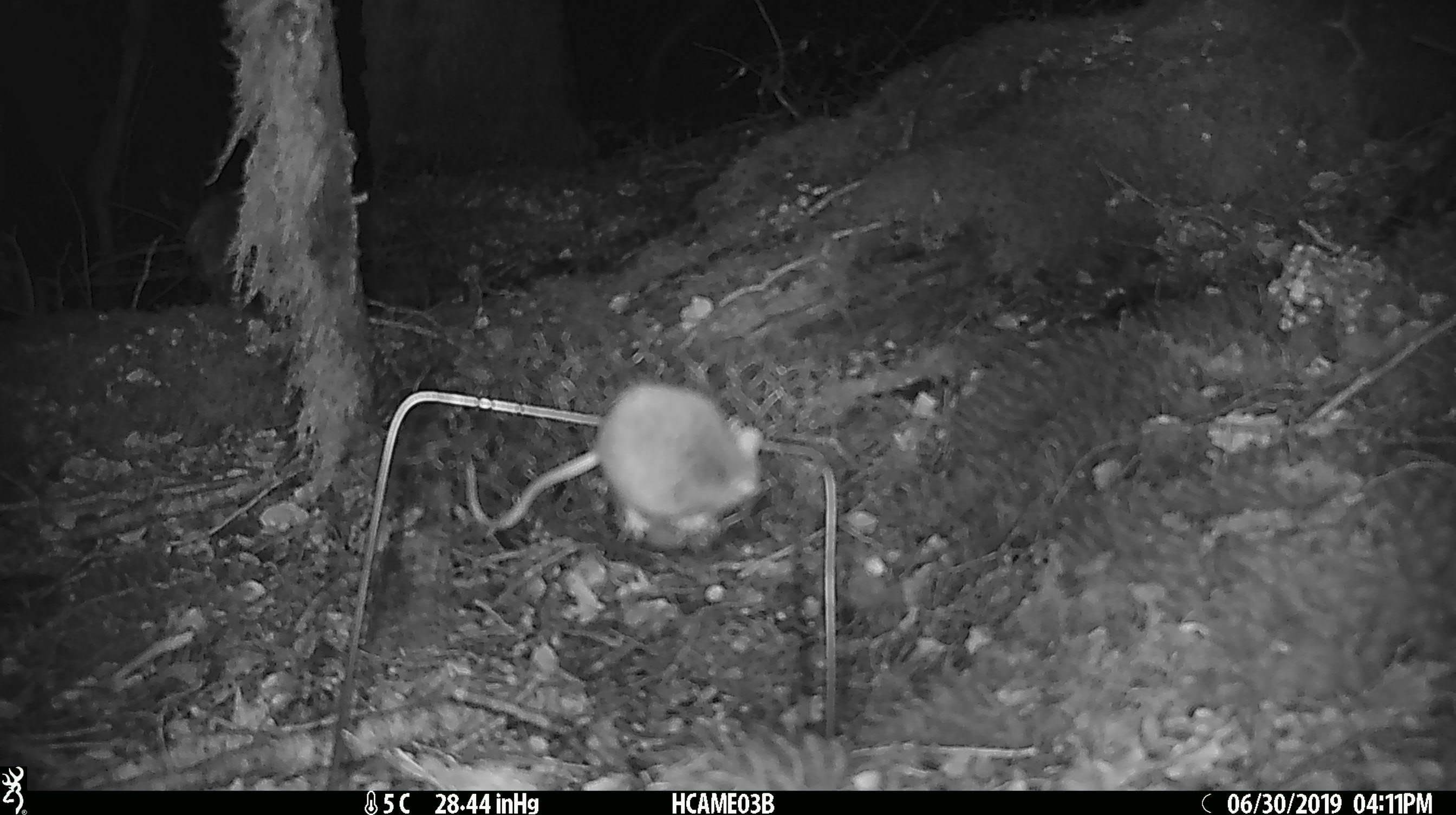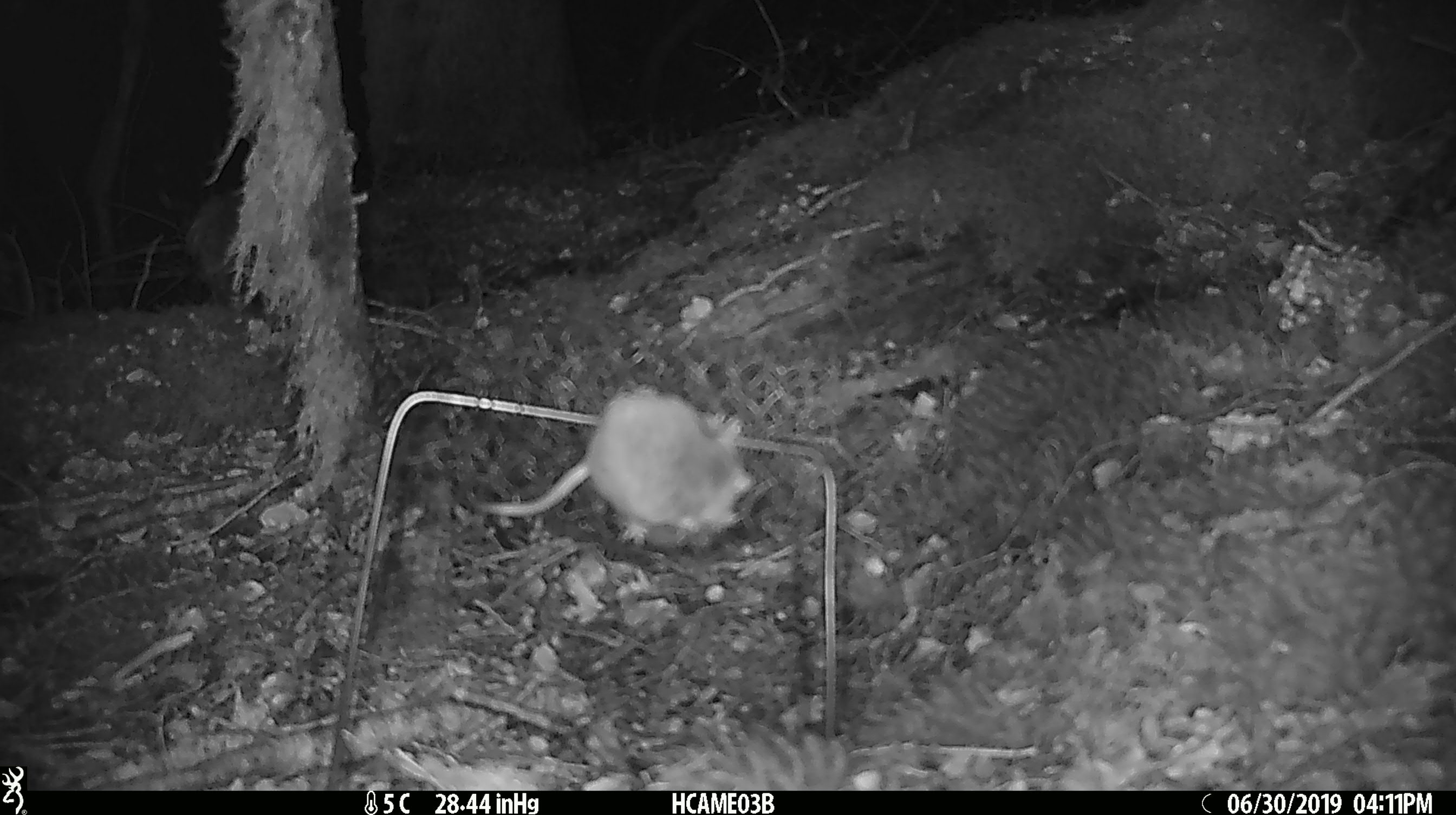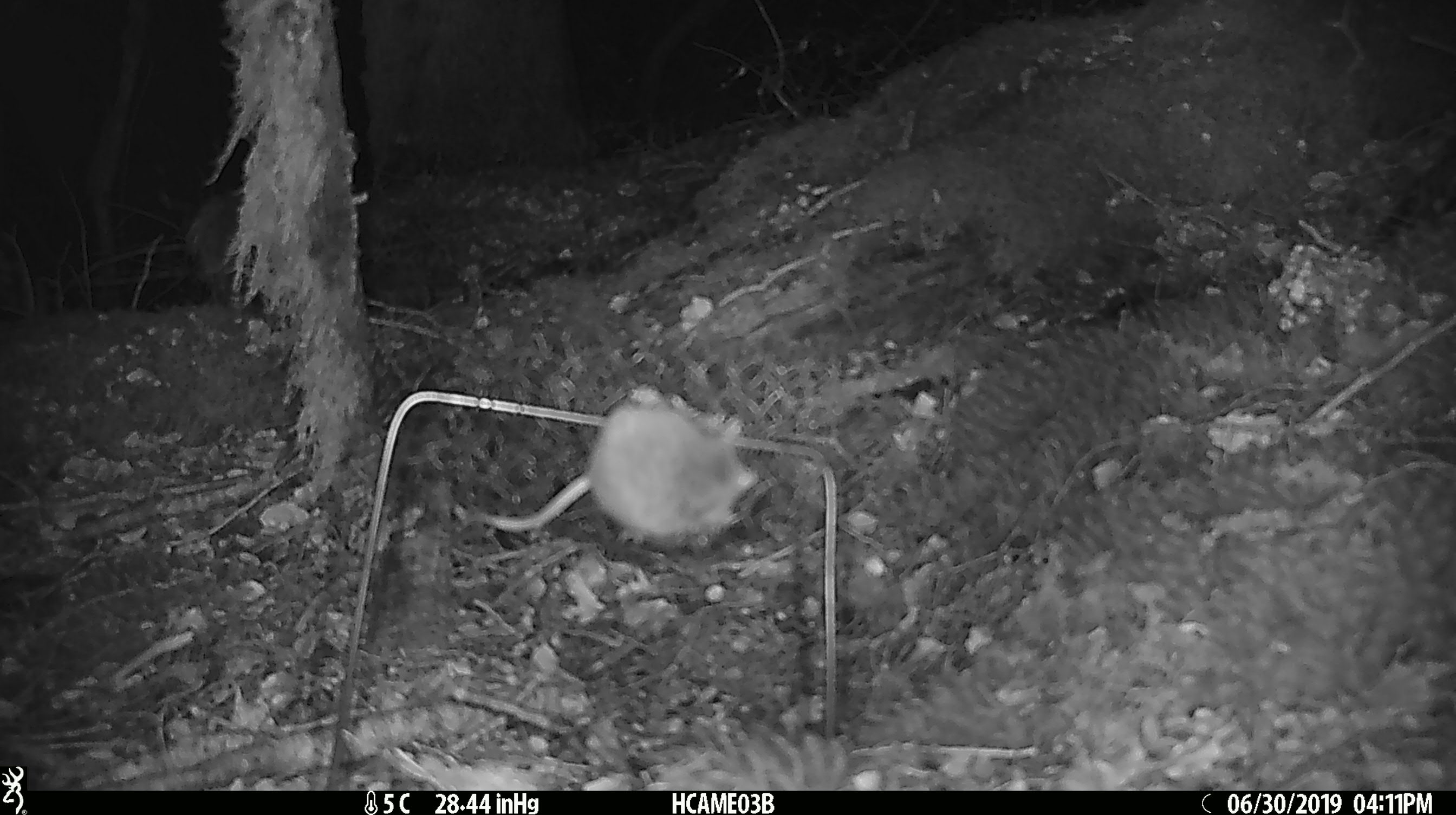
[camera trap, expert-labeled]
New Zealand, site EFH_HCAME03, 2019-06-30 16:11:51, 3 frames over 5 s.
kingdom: Animalia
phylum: Chordata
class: Mammalia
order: Rodentia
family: Muridae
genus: Mus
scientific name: Mus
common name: mouse